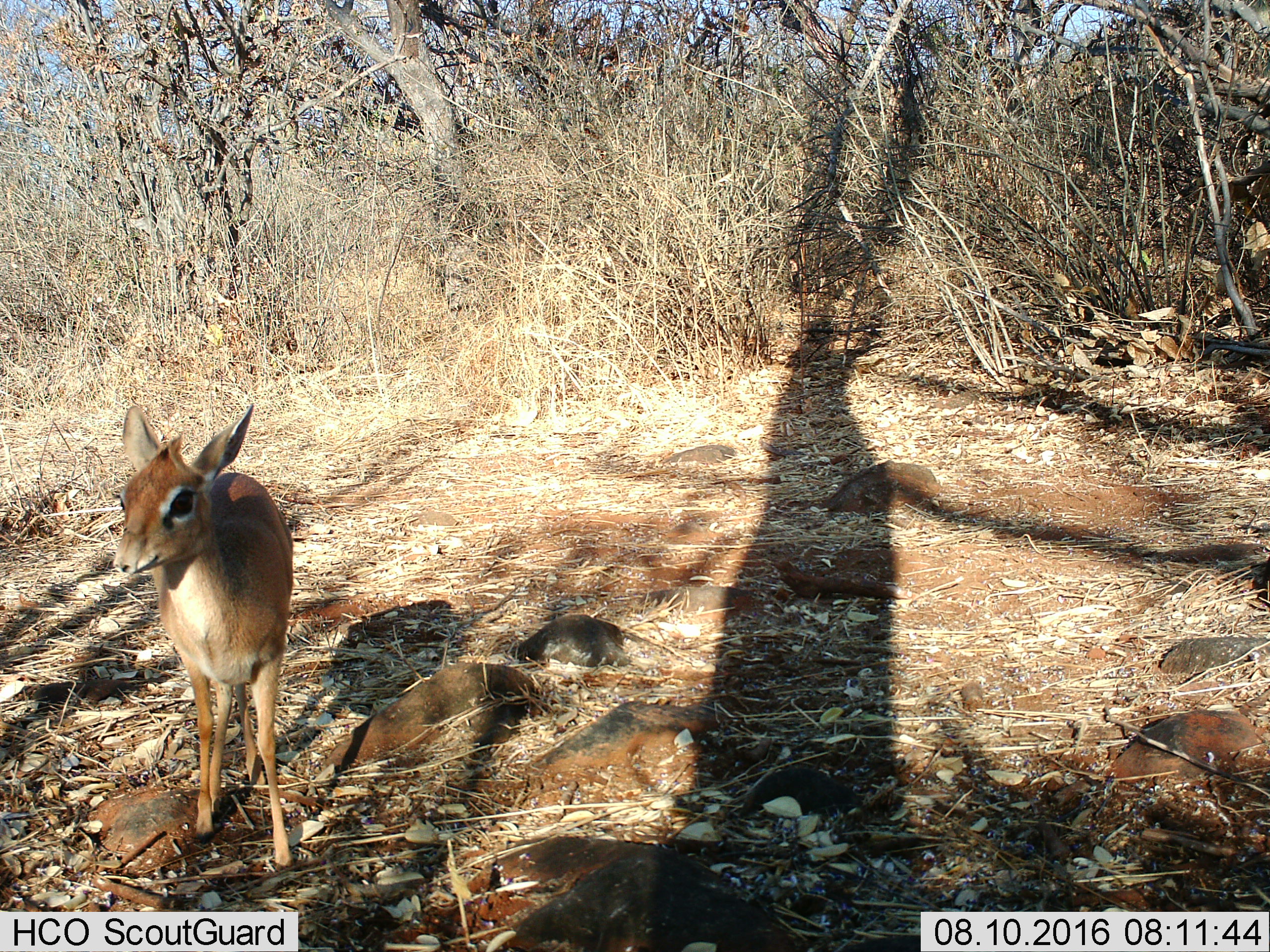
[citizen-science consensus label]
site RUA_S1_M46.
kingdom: Animalia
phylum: Chordata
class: Mammalia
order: Artiodactyla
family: Bovidae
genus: Madoqua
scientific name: Madoqua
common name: dik-dik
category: dikdik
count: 1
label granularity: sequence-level